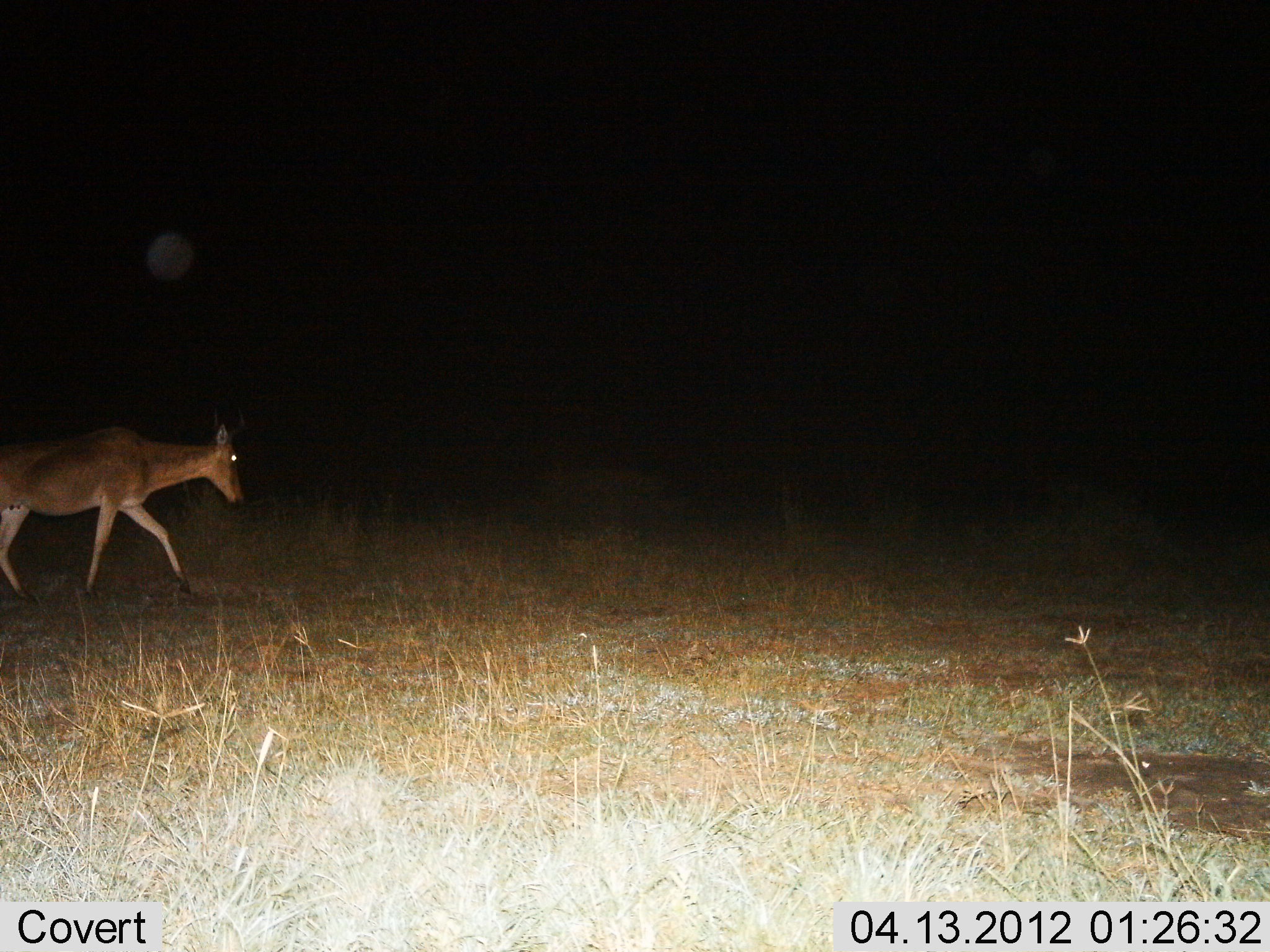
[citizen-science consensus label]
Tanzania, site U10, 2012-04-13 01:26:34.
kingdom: Animalia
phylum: Chordata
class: Mammalia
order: Artiodactyla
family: Bovidae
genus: Alcelaphus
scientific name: Alcelaphus buselaphus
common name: hartebeest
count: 1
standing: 13%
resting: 0%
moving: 93%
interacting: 0%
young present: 0%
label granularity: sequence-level